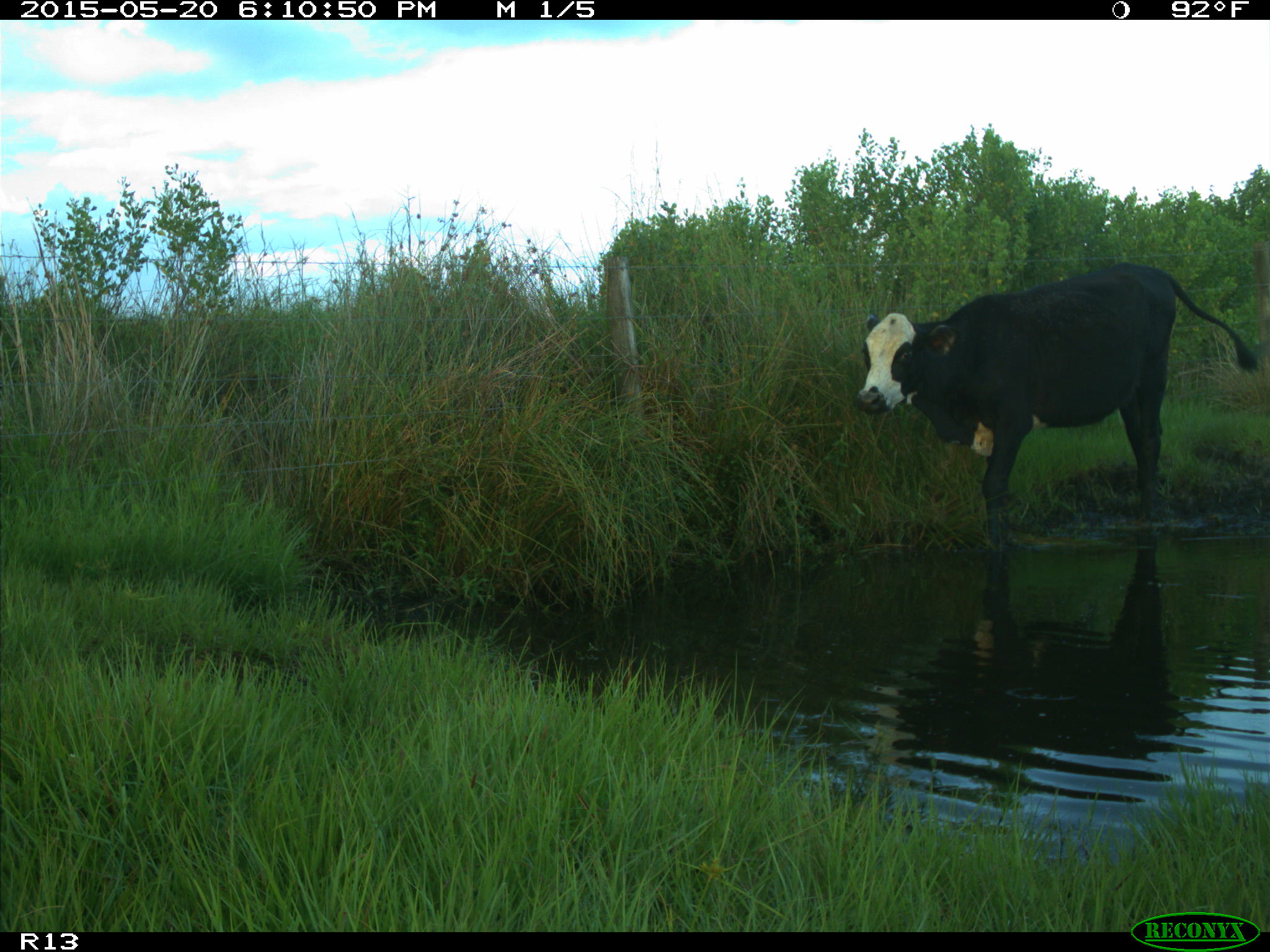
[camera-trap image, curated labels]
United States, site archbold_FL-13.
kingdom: Animalia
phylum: Chordata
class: Mammalia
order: Artiodactyla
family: Bovidae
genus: Bos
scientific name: Bos taurus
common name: domestic cow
Bos taurus (domestic cow).